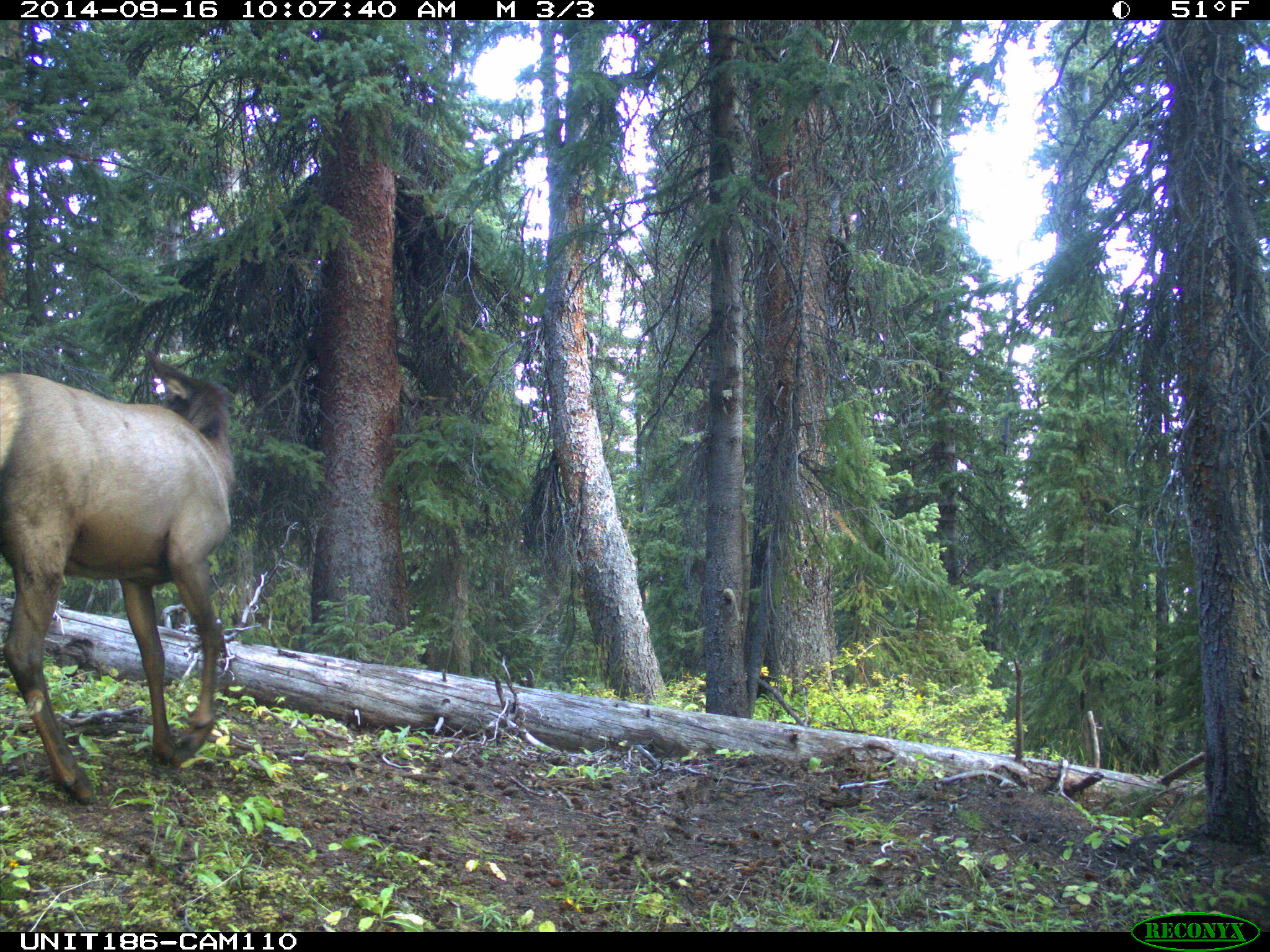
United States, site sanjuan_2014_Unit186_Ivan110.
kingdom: Animalia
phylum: Chordata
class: Mammalia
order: Artiodactyla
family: Cervidae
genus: Cervus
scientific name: Cervus elaphus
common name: red deer